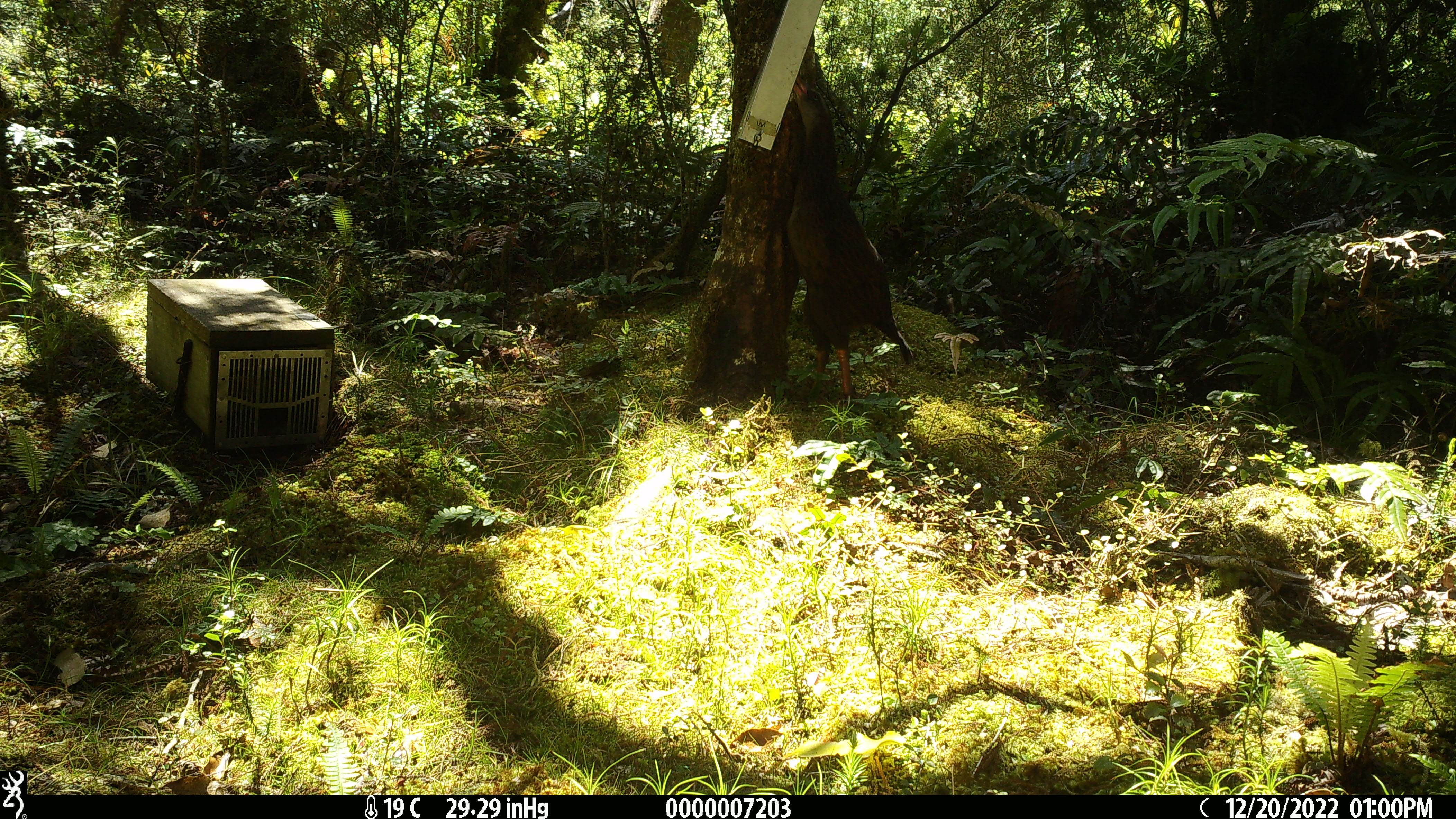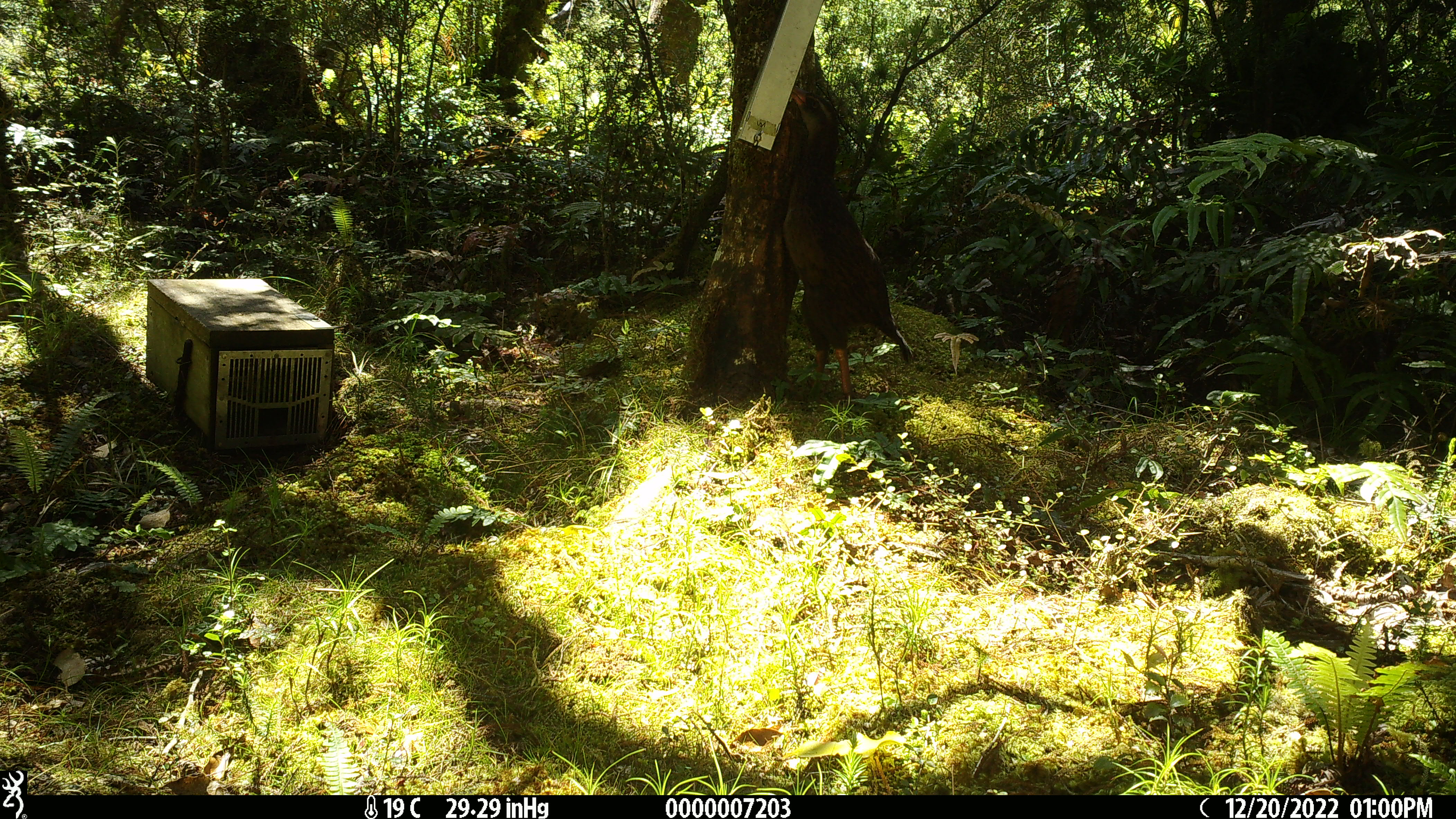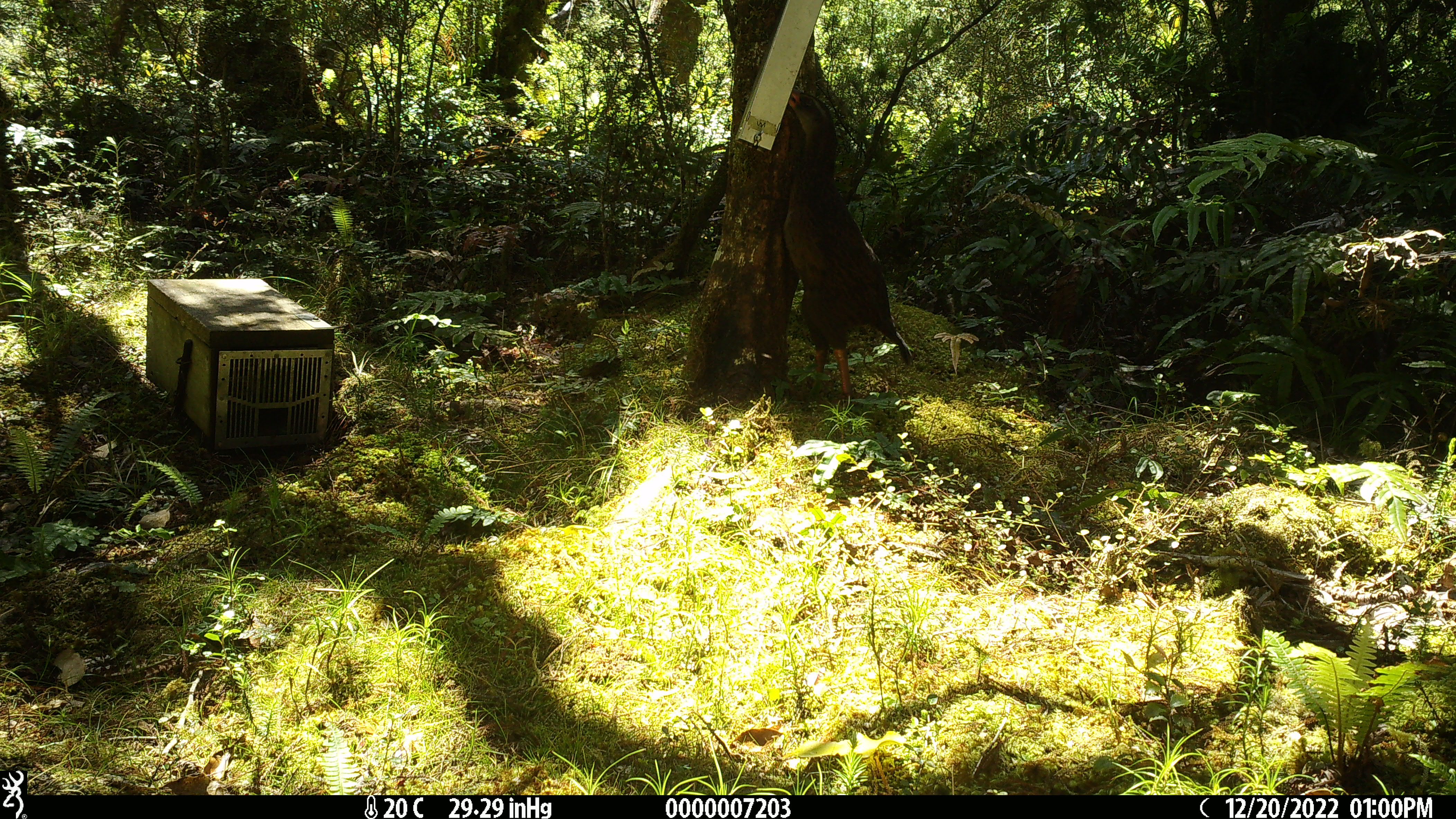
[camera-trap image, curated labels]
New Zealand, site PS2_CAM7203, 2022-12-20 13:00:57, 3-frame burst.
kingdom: Animalia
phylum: Chordata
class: Aves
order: Gruiformes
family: Rallidae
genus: Gallirallus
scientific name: Gallirallus australis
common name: weka